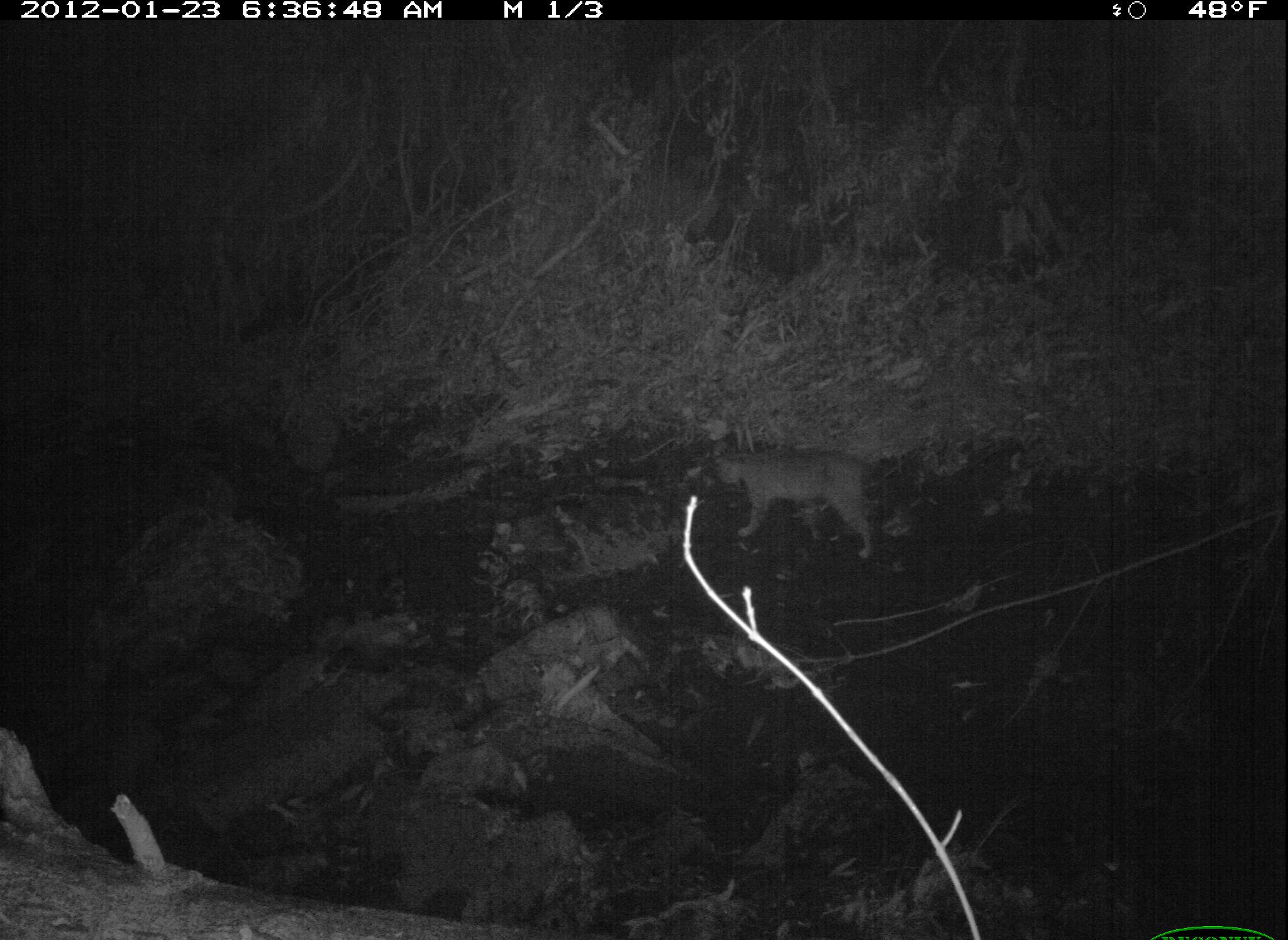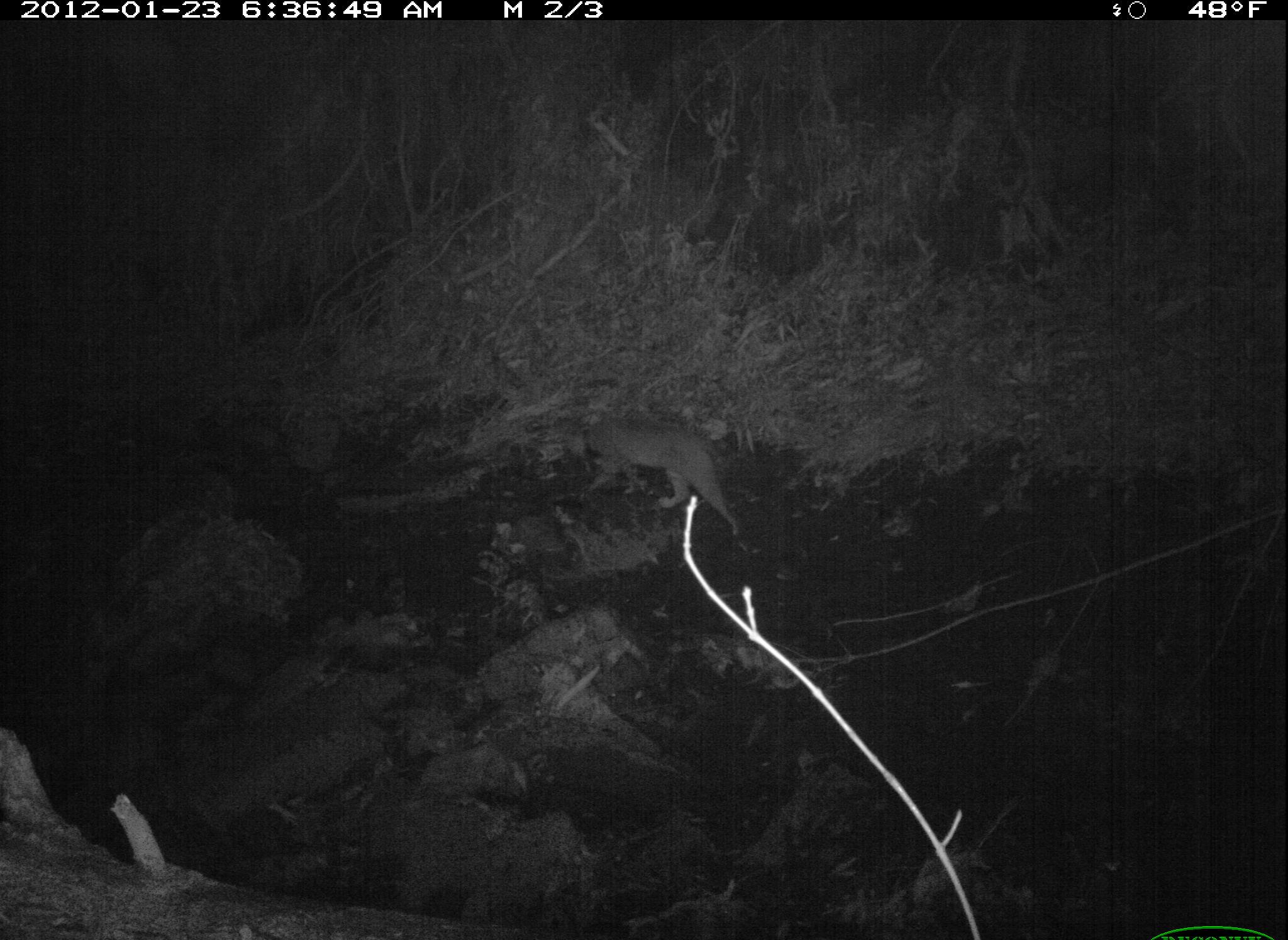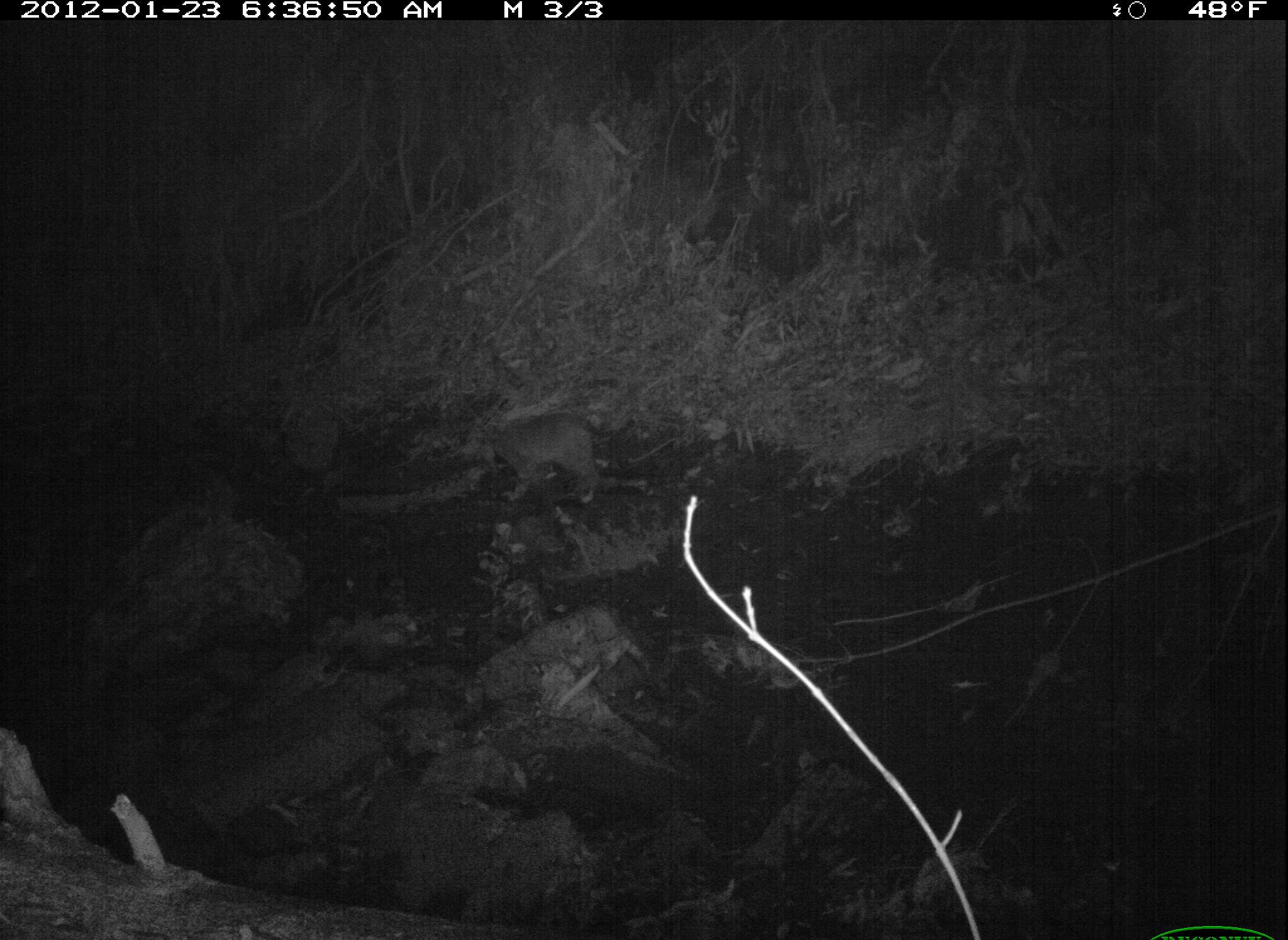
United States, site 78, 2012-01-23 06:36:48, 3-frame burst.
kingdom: Animalia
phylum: Chordata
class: Mammalia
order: Carnivora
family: Felidae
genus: Lynx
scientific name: Lynx rufus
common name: bobcat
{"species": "bobcat (Lynx rufus)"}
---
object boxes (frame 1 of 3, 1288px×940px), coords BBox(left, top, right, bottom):
bobcat: BBox(716, 428, 902, 567)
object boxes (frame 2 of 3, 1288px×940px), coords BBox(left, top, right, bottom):
bobcat: BBox(567, 414, 750, 535)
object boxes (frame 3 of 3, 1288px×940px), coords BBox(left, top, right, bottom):
bobcat: BBox(440, 389, 621, 523)